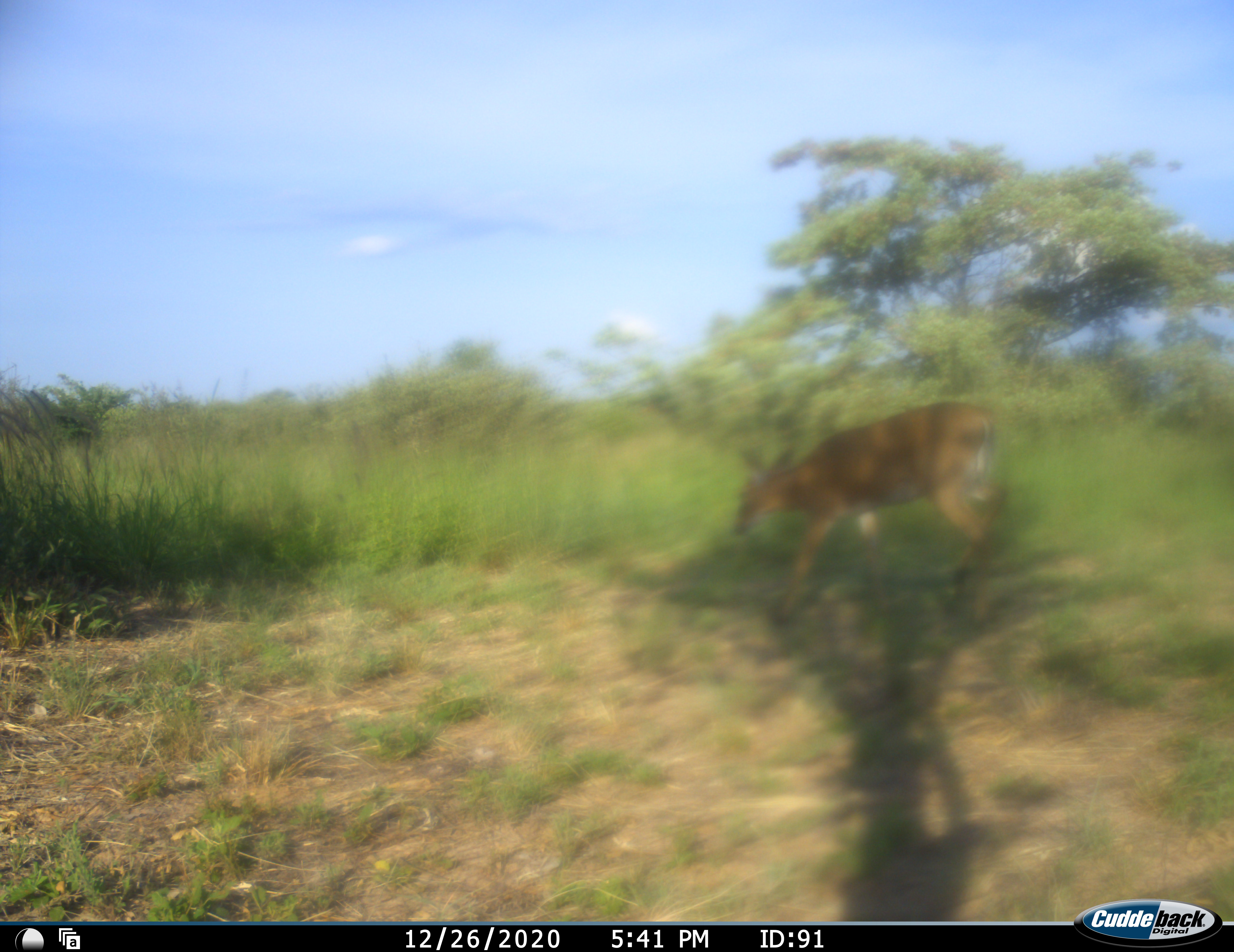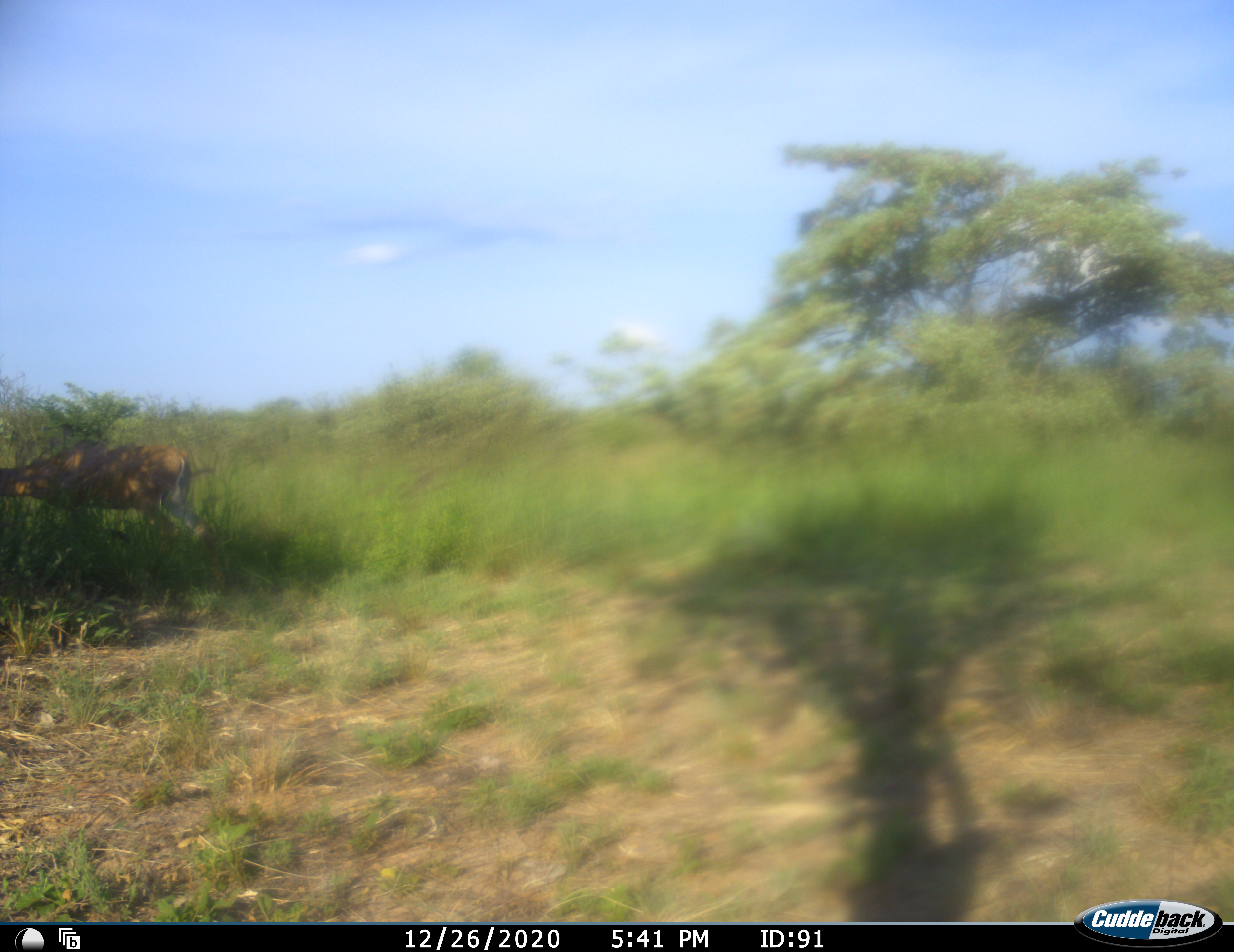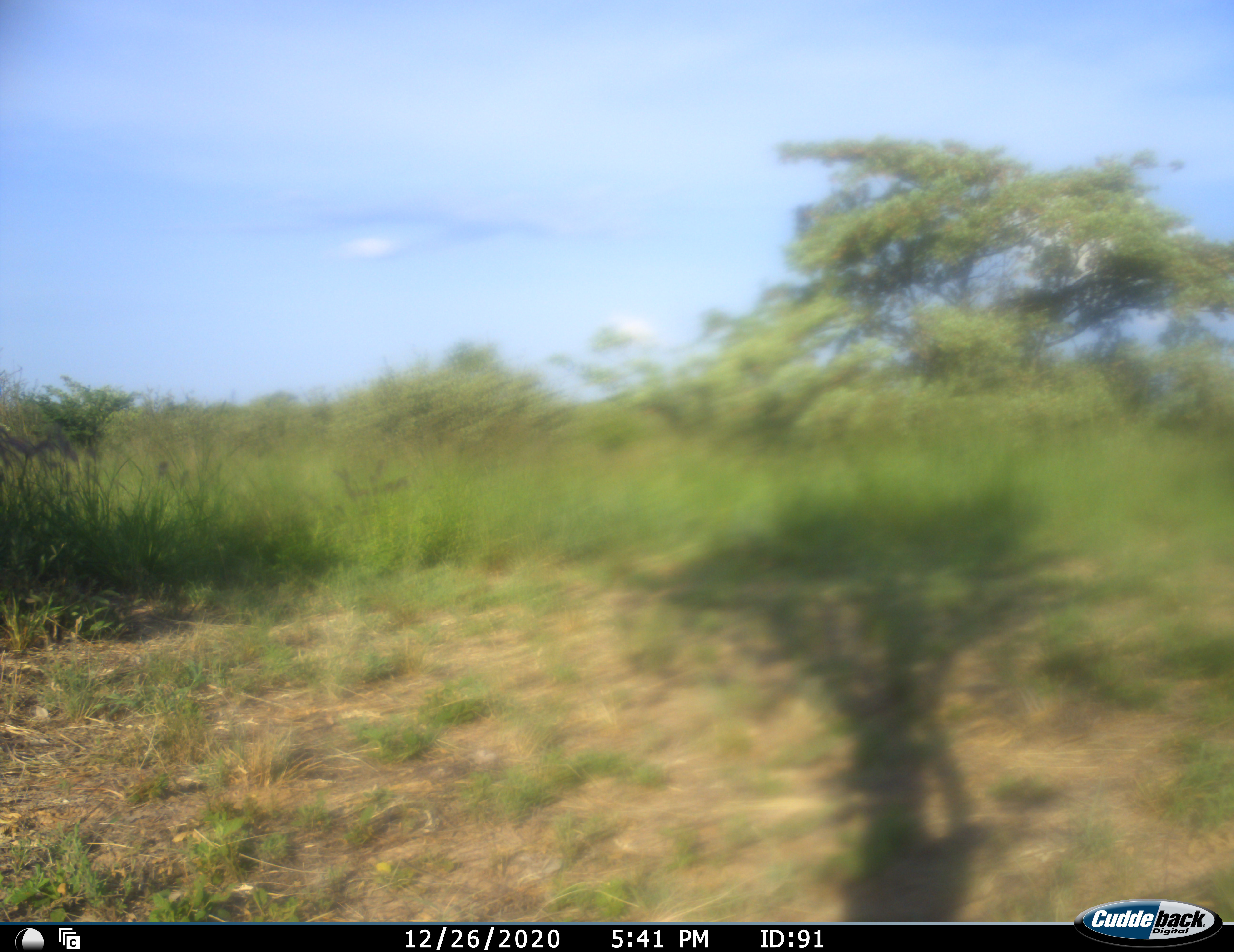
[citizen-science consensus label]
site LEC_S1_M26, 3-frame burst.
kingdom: Animalia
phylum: Chordata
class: Mammalia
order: Artiodactyla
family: Bovidae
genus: Sylvicapra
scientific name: Sylvicapra grimmia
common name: common duiker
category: duikercommongrey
Duikercommongrey (common duiker) (Sylvicapra grimmia), count 1. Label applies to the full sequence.